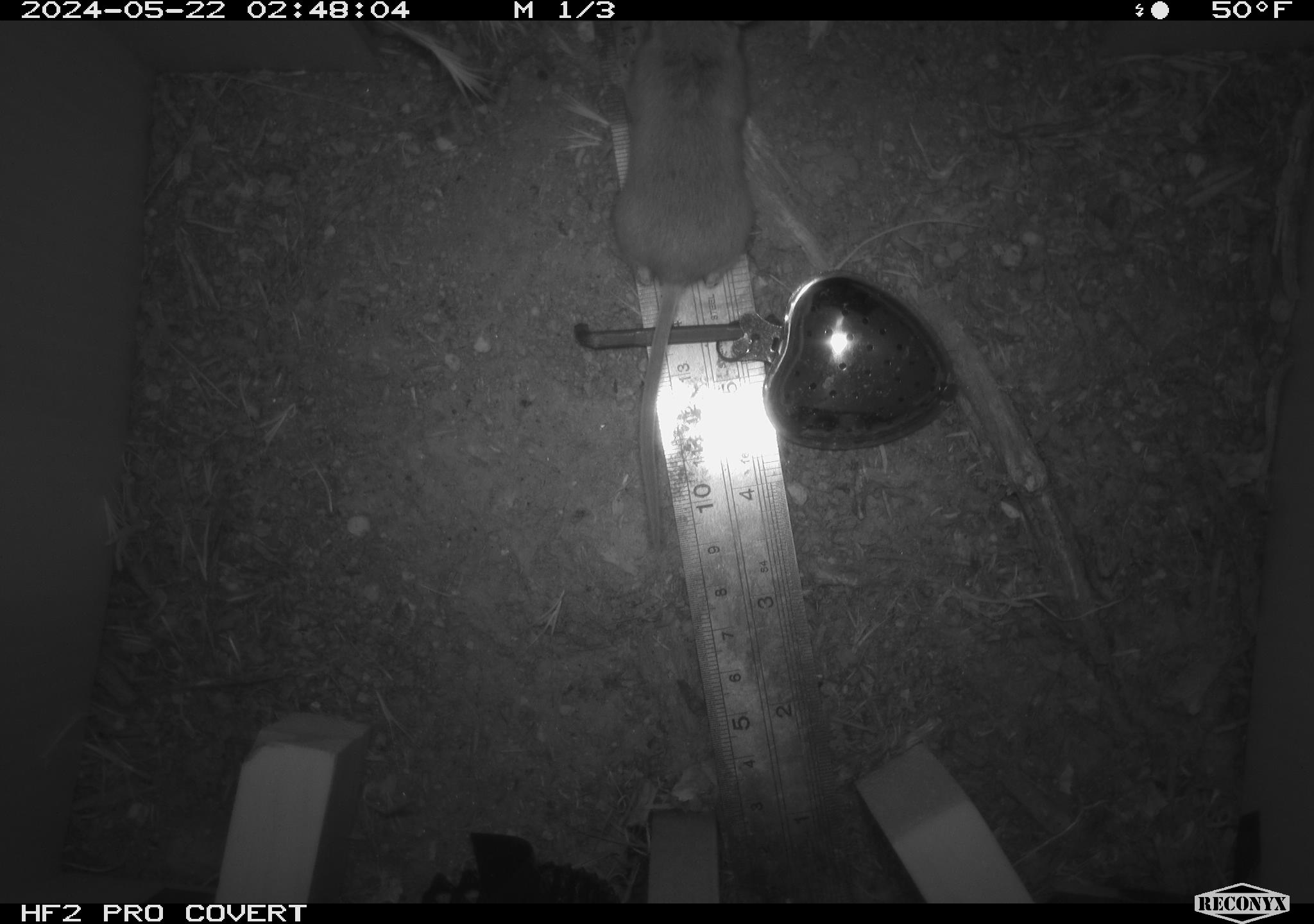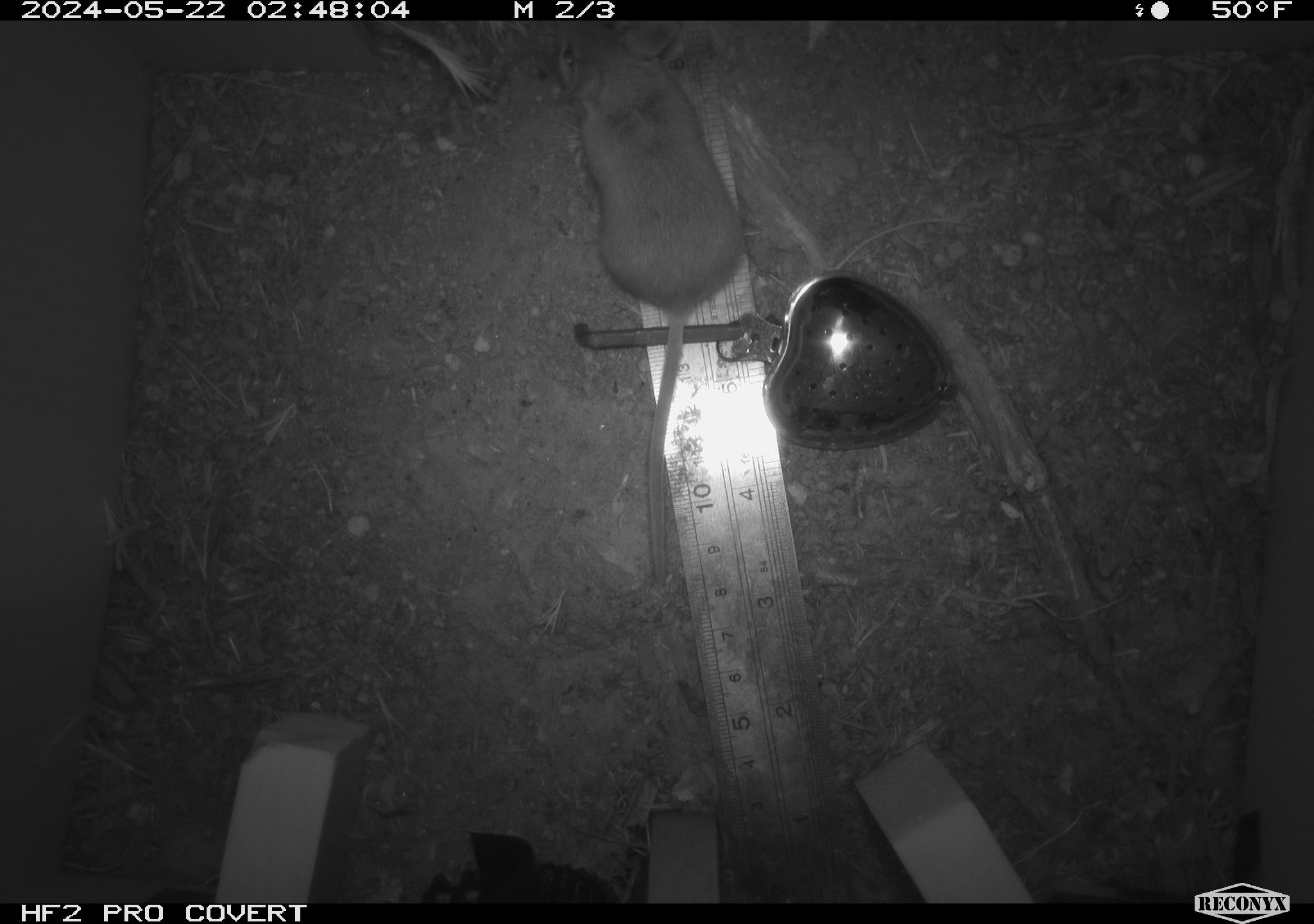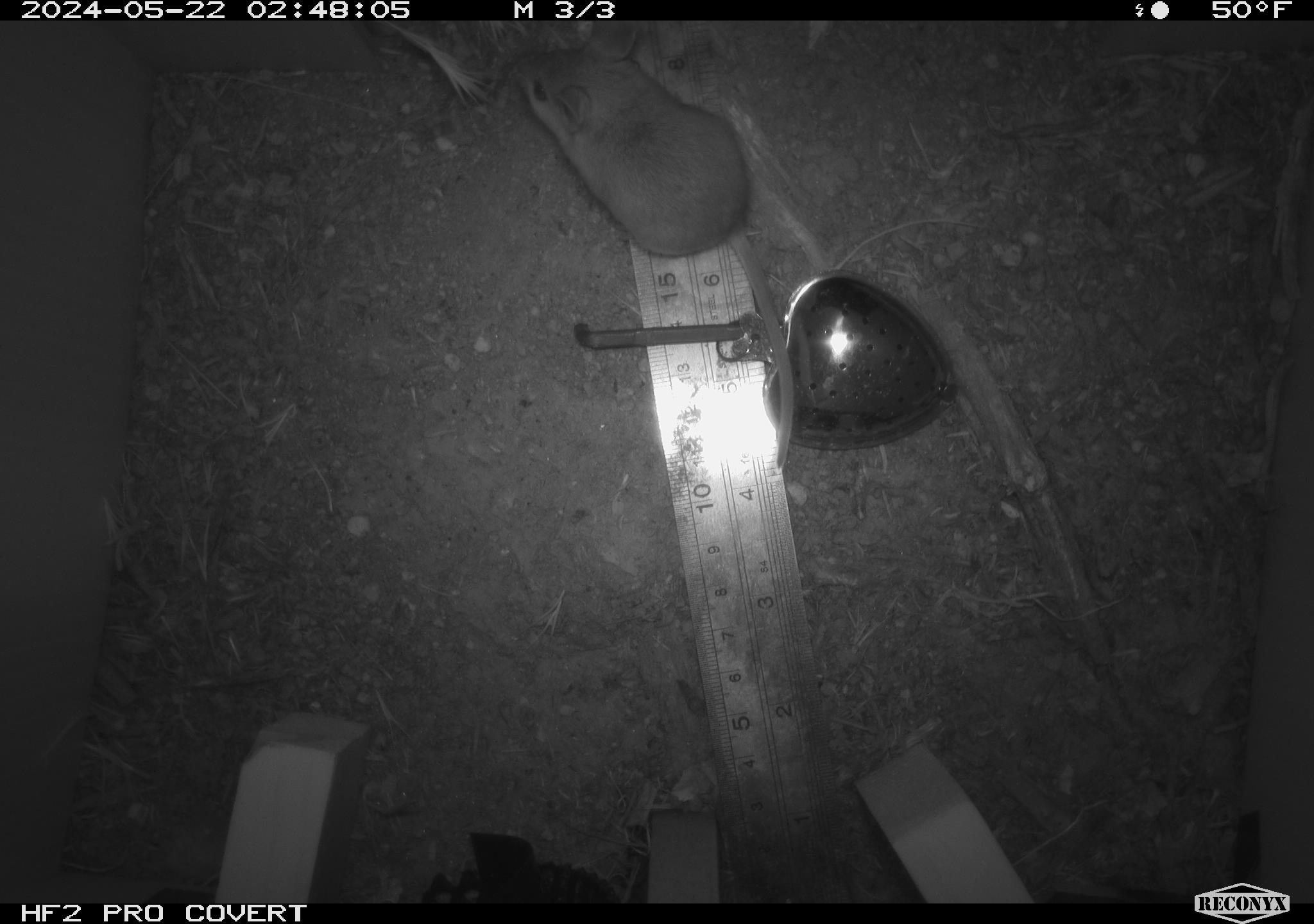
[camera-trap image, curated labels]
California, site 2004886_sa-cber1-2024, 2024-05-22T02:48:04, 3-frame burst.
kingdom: Animalia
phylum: Chordata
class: Mammalia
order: Rodentia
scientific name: Rodentia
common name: mouse species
Mouse species (Rodentia).